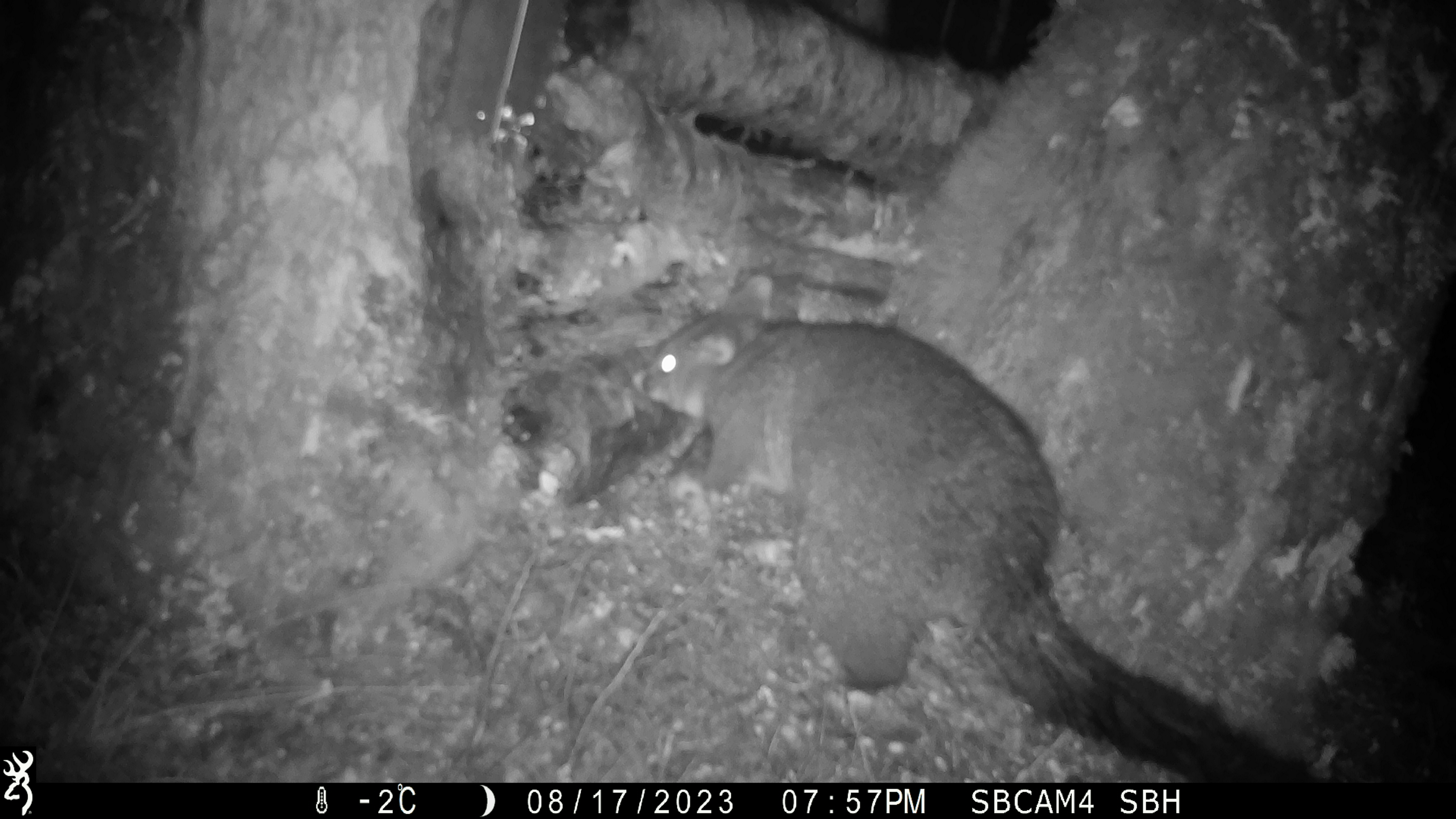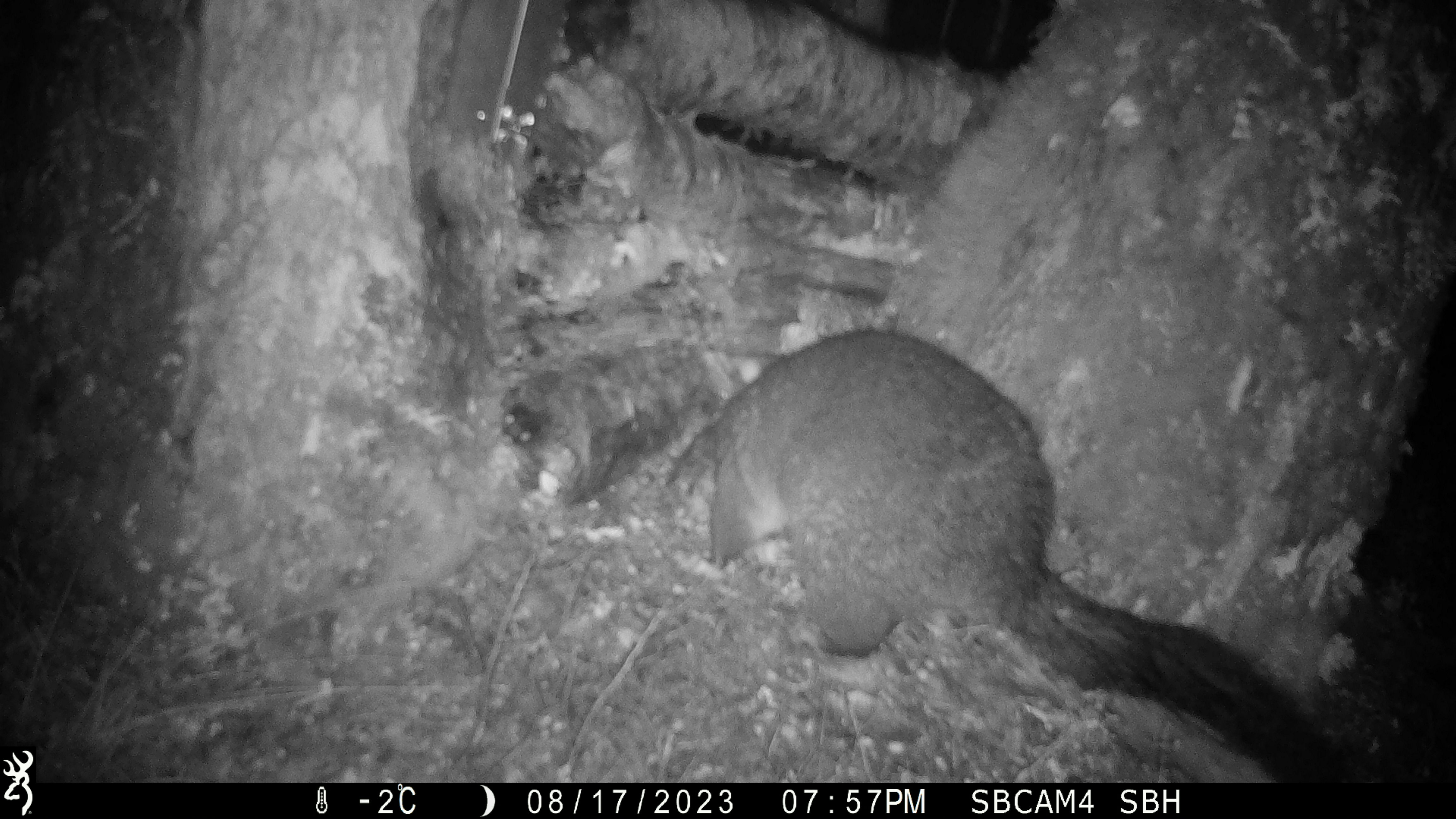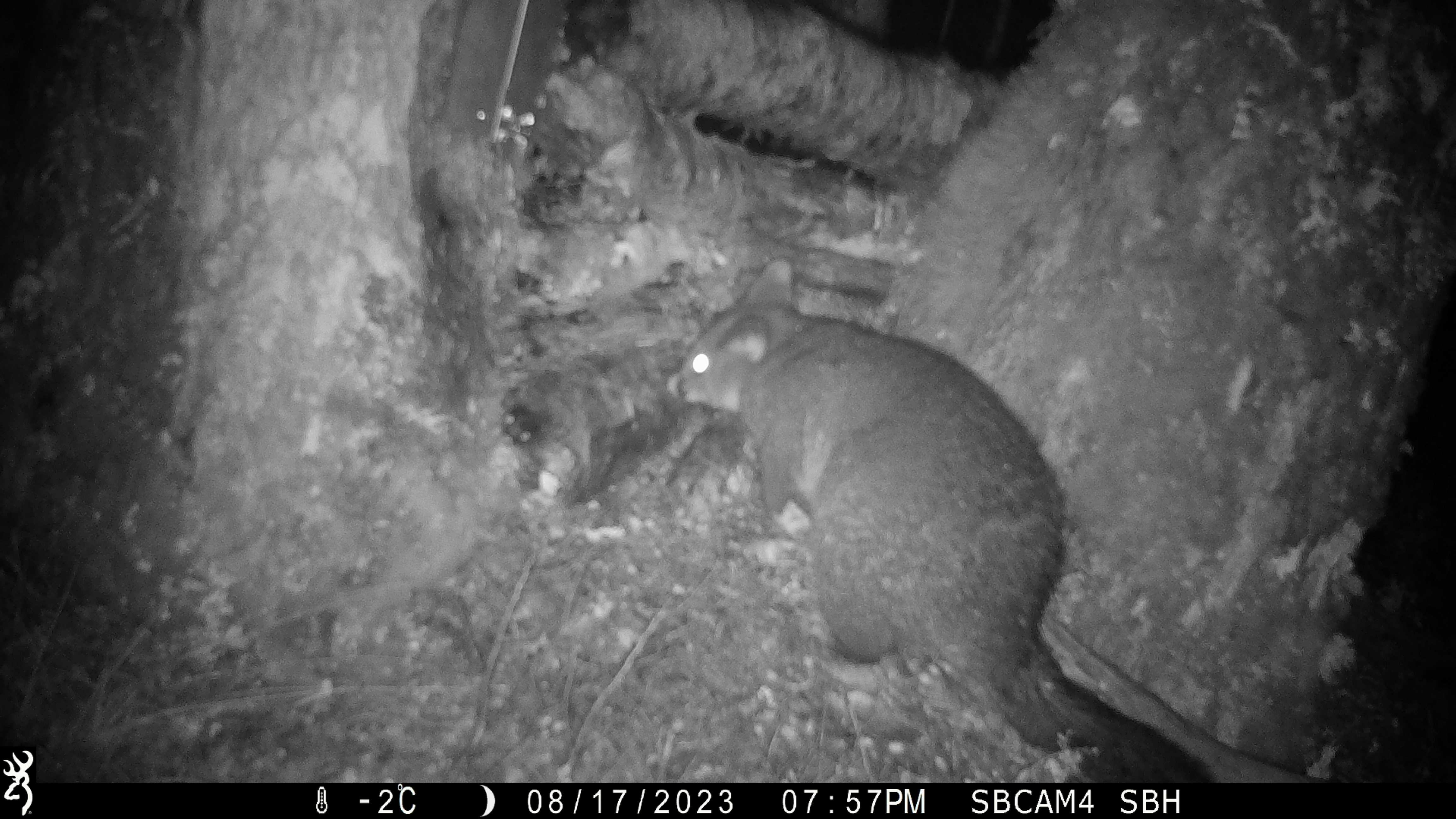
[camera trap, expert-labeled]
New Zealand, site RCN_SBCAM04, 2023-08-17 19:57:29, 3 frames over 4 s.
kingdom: Animalia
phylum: Chordata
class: Mammalia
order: Diprotodontia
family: Phalangeridae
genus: Trichosurus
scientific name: Trichosurus vulpecula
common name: common brushtail possum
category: possum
Possum (common brushtail possum) (Trichosurus vulpecula).